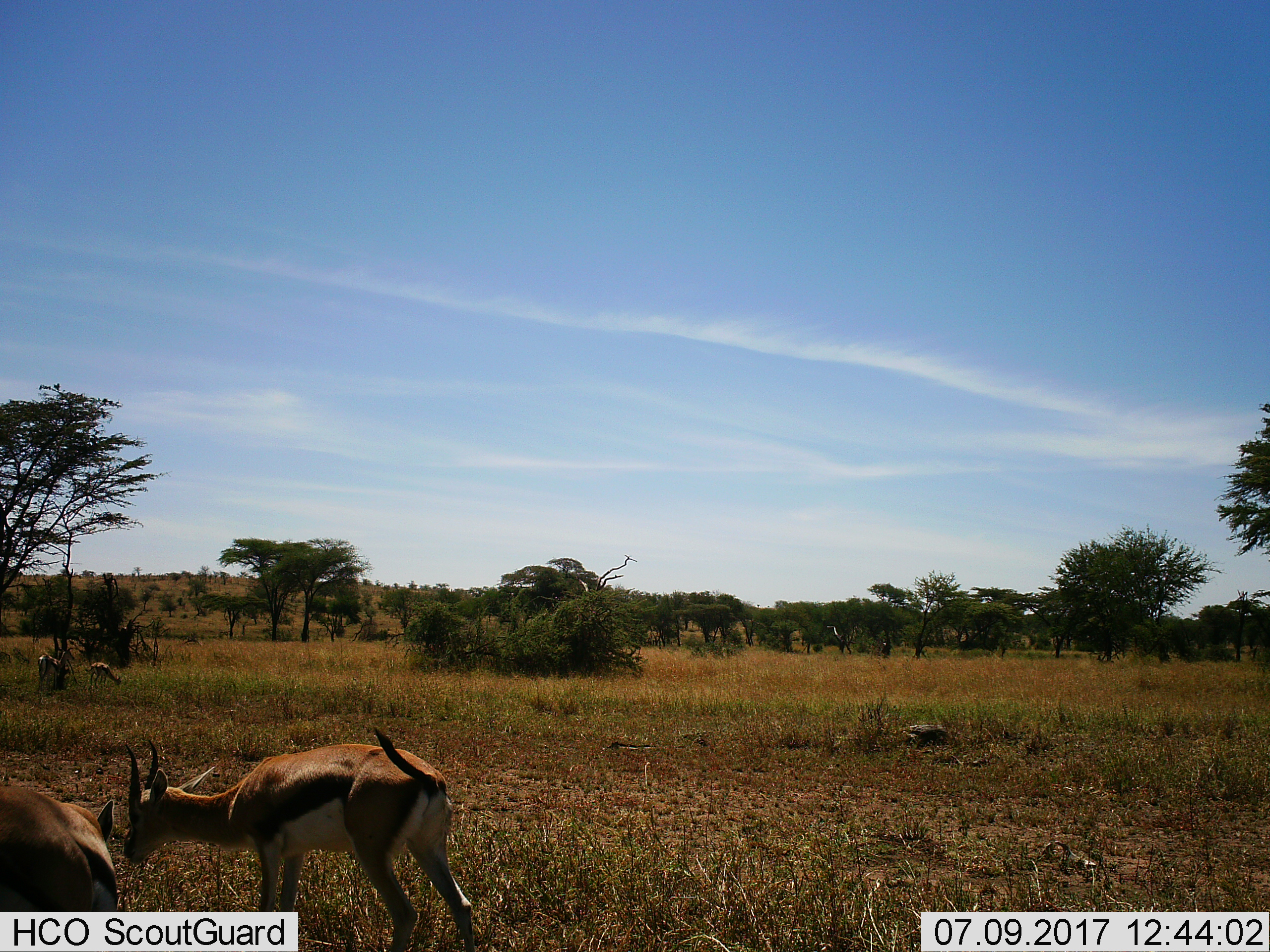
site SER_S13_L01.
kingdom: Animalia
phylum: Chordata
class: Mammalia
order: Artiodactyla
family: Bovidae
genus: Eudorcas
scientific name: Eudorcas thomsonii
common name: thomson's gazelle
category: gazellethomsons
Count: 4.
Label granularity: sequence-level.